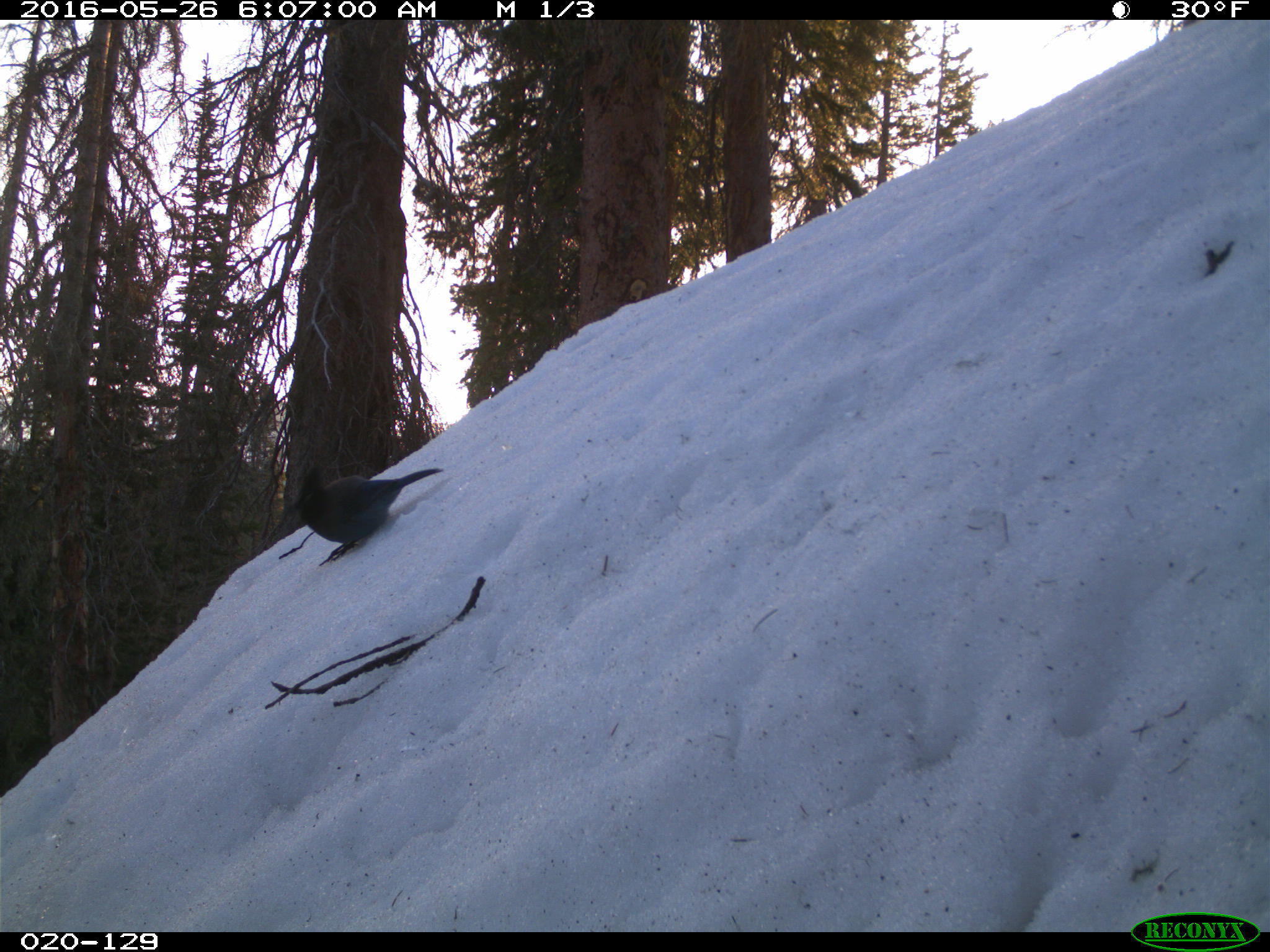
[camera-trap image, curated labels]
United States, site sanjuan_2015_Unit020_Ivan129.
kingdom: Animalia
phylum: Chordata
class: Aves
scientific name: Aves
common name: birds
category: unidentified bird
Unidentified bird (birds) (Aves).